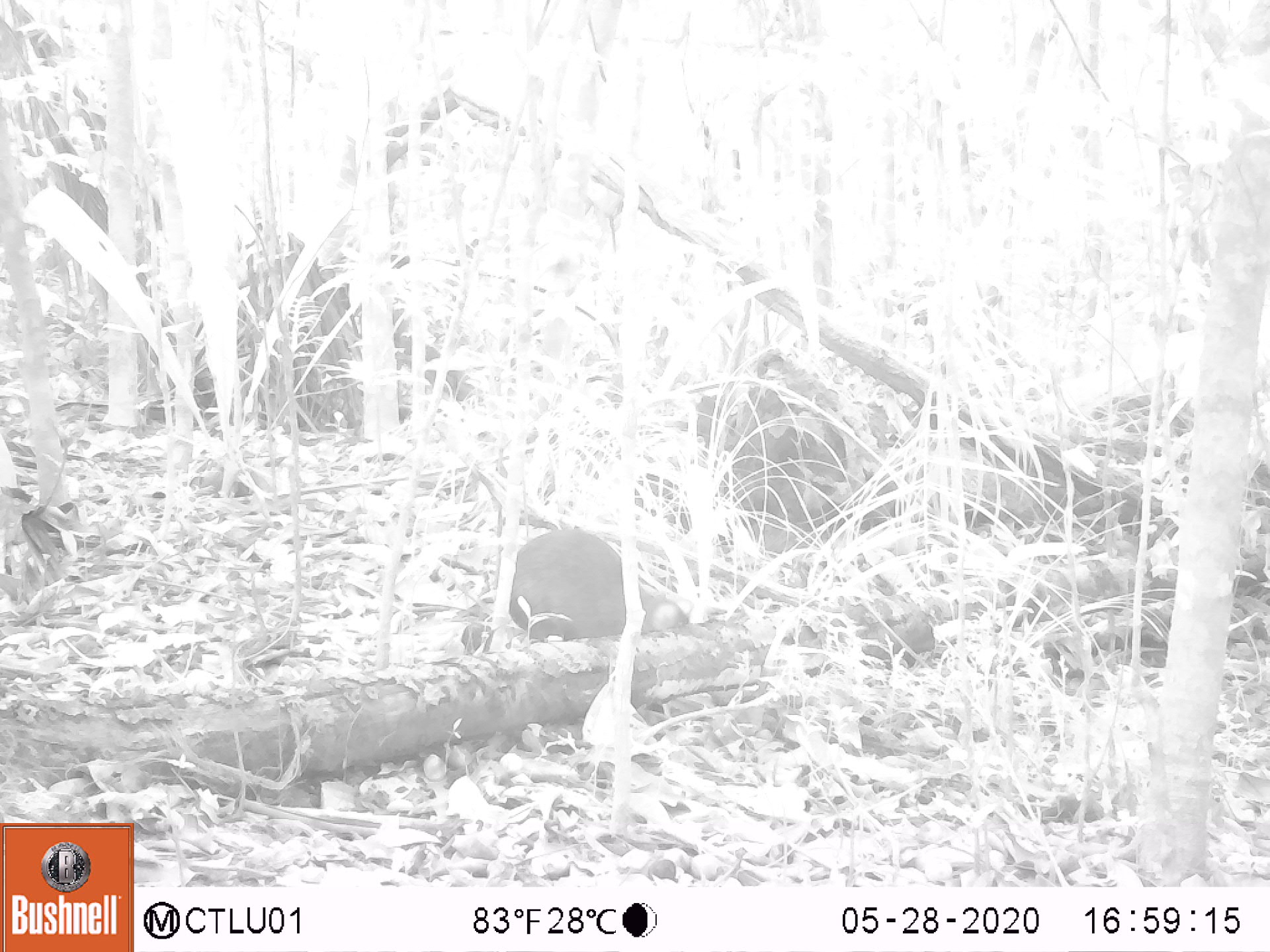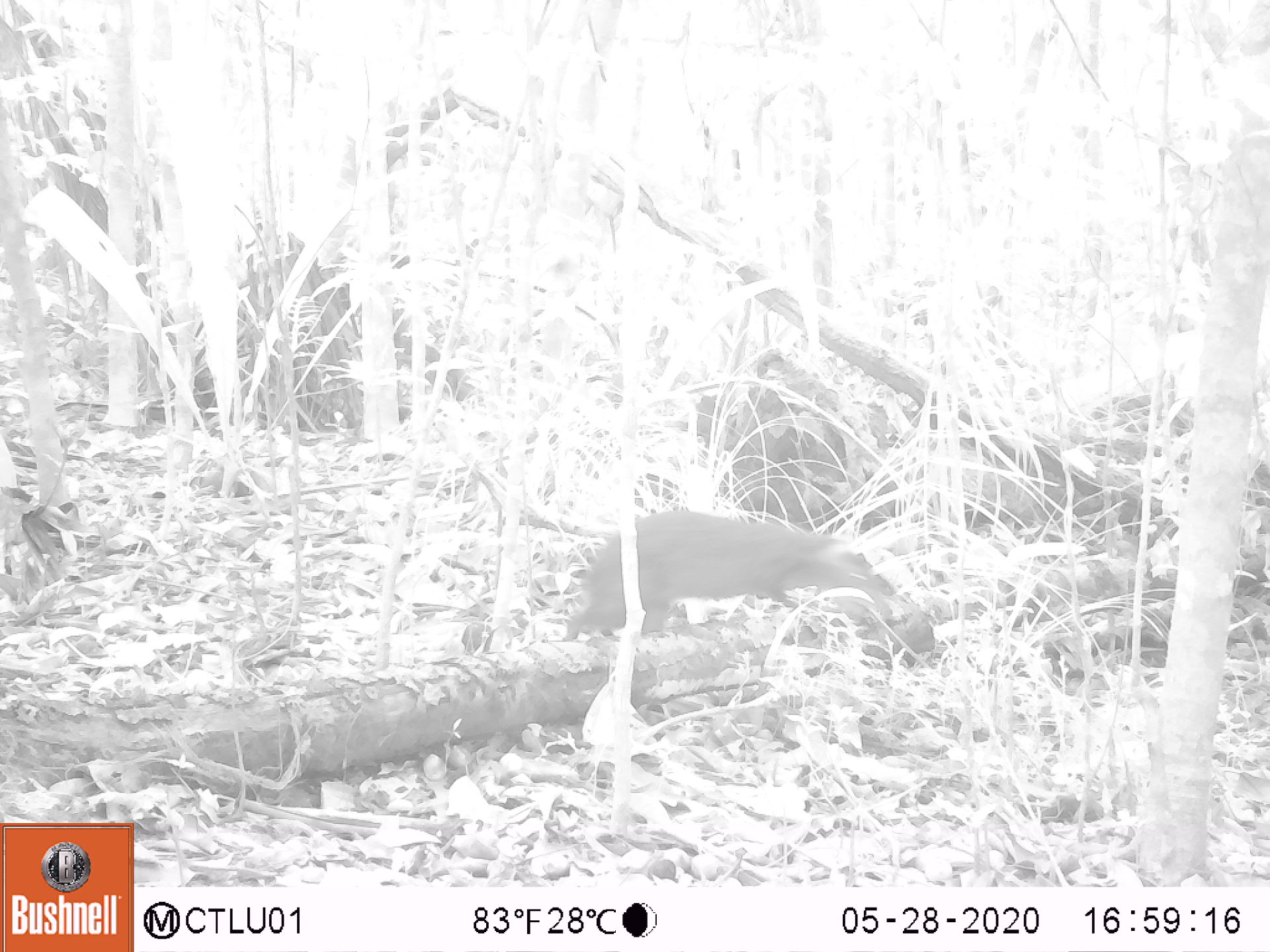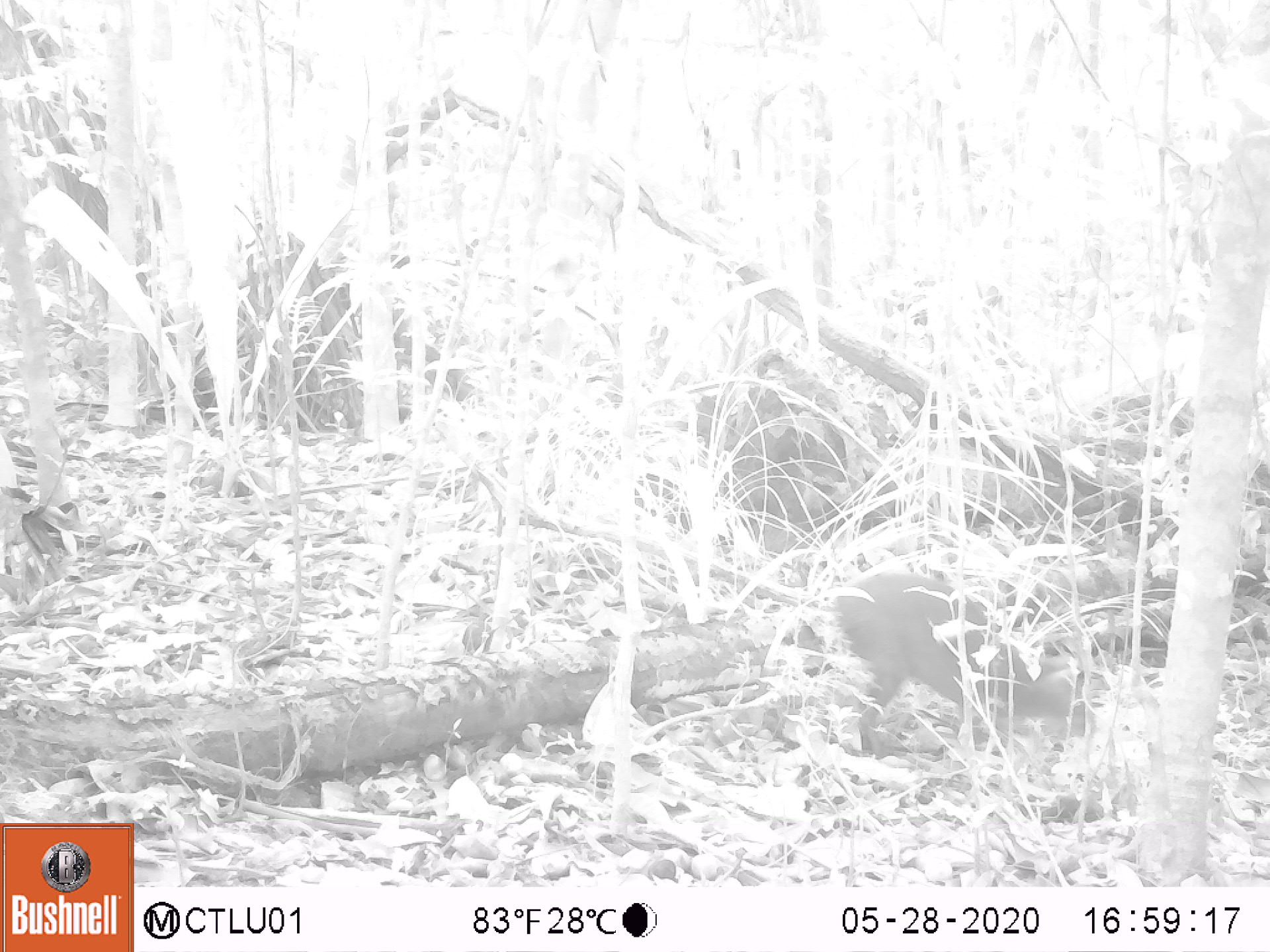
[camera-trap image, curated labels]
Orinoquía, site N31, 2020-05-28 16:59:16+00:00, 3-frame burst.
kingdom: Animalia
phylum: Chordata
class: Mammalia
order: Rodentia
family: Dasyproctidae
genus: Dasyprocta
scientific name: Dasyprocta fuliginosa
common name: black agouti